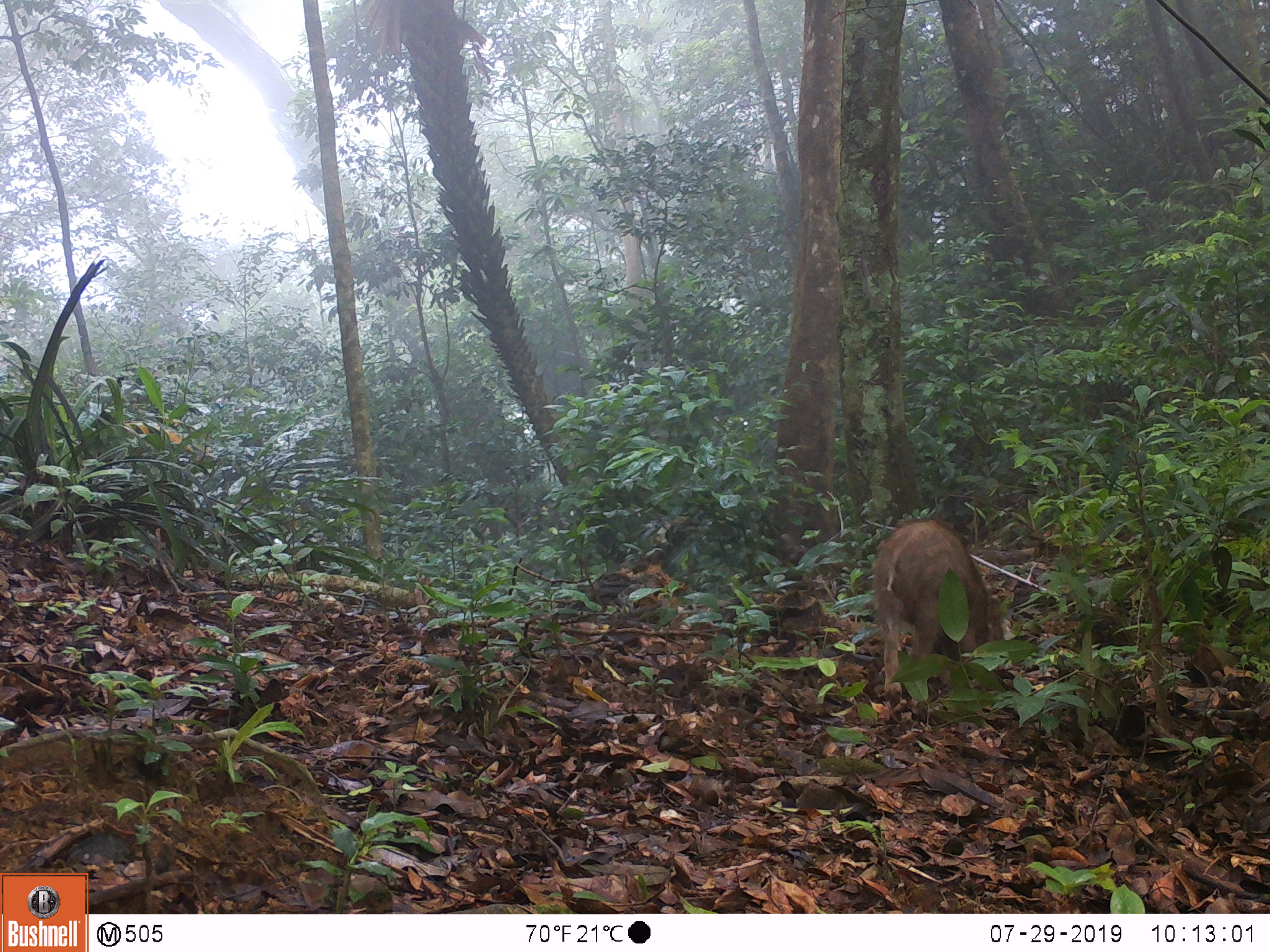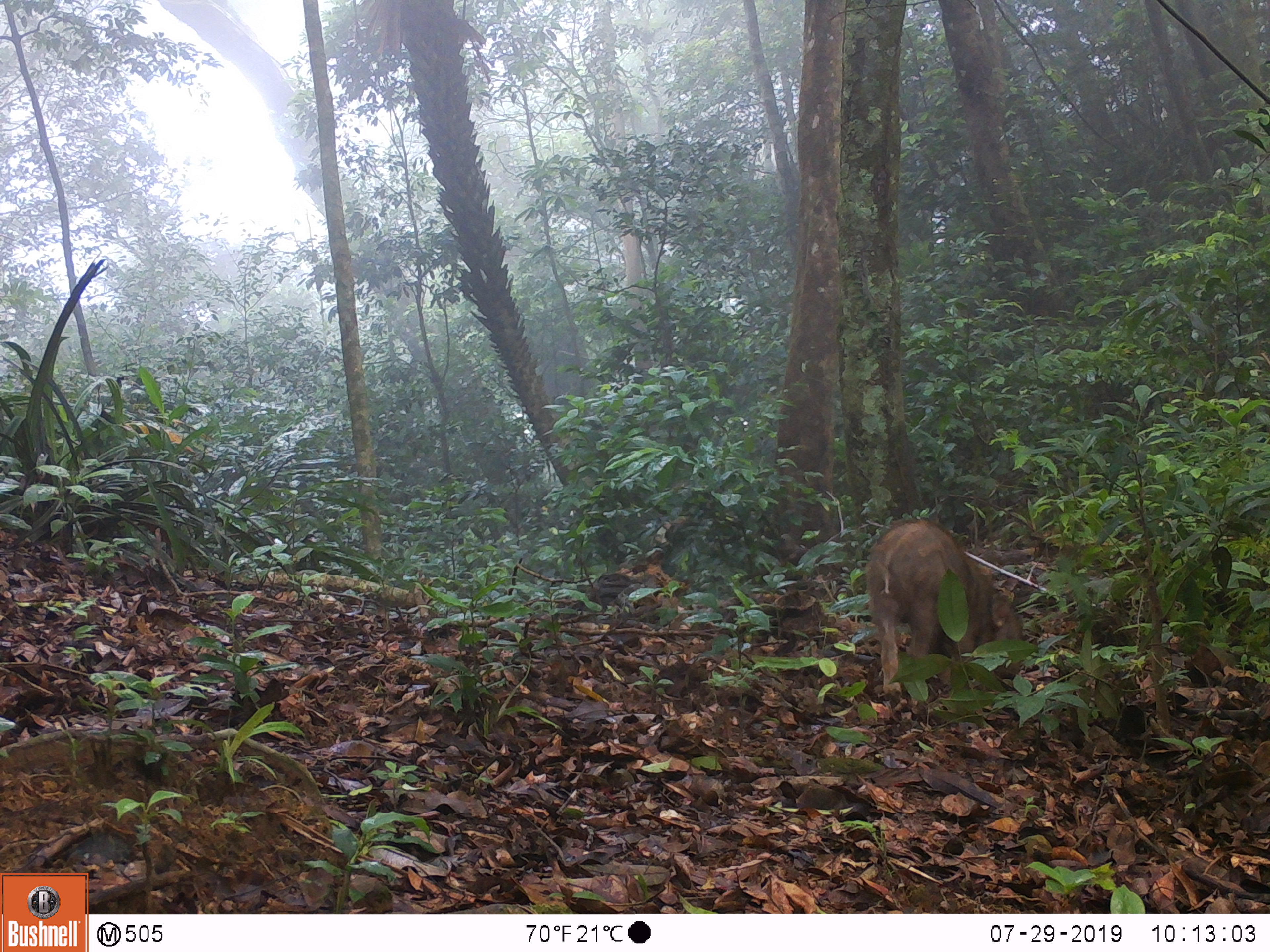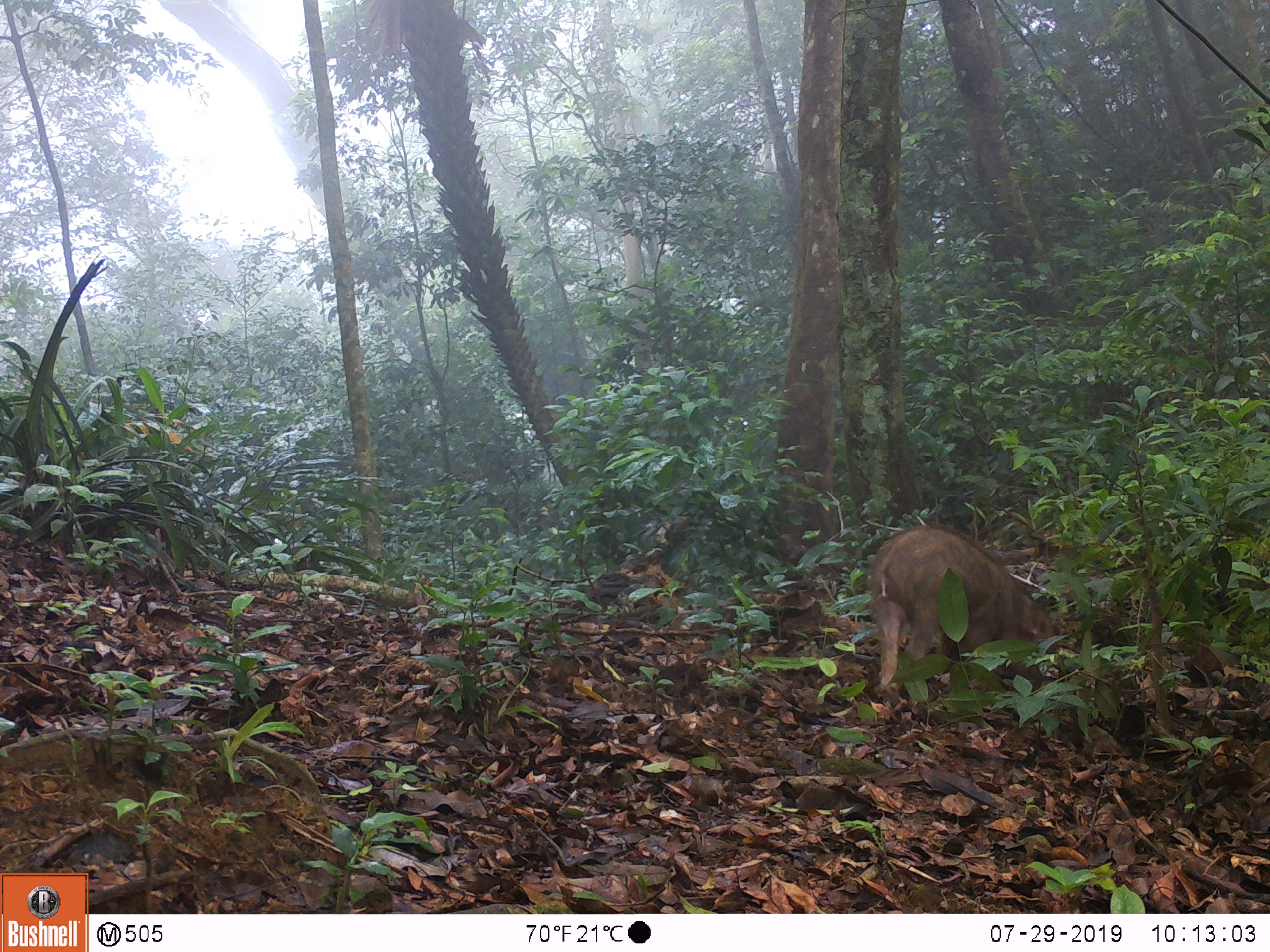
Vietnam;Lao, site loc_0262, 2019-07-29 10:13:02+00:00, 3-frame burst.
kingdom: Animalia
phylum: Chordata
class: Mammalia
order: Artiodactyla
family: Suidae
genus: Sus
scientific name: Sus scrofa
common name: eurasian wild pig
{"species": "eurasian wild pig (Sus scrofa)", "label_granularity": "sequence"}